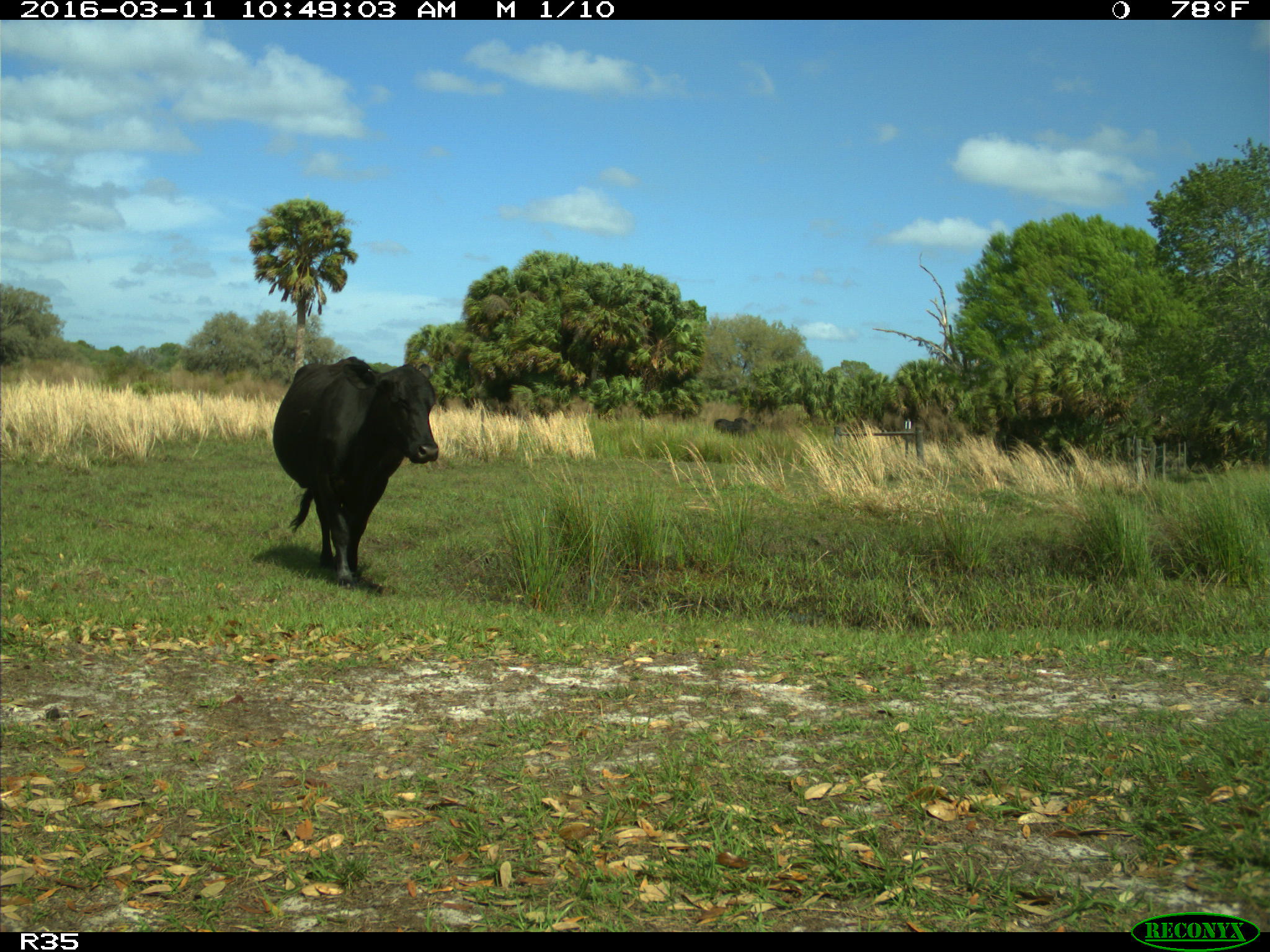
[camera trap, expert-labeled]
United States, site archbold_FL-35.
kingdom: Animalia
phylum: Chordata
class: Mammalia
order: Artiodactyla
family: Bovidae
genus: Bos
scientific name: Bos taurus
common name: domestic cow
Bos taurus (domestic cow).